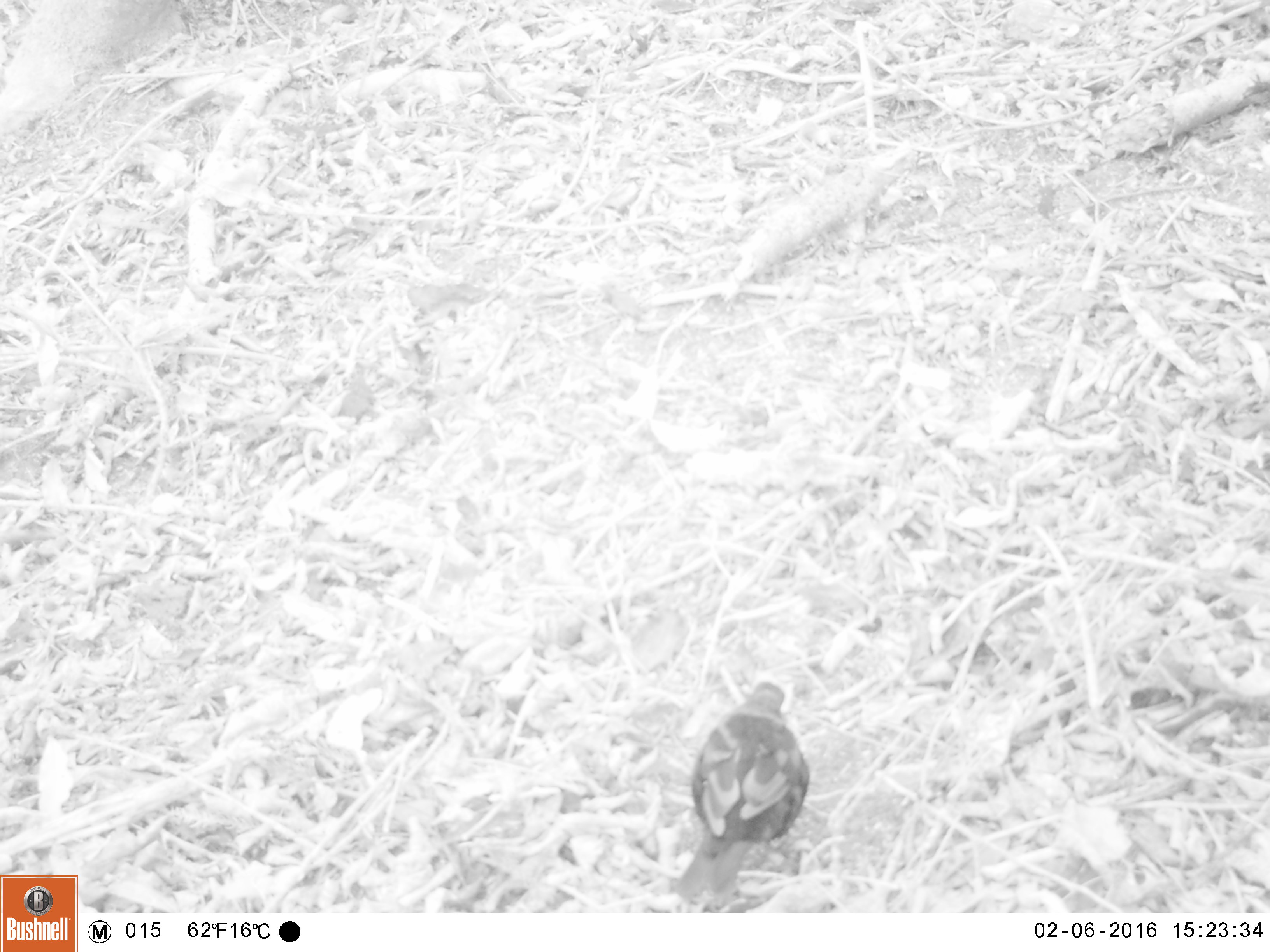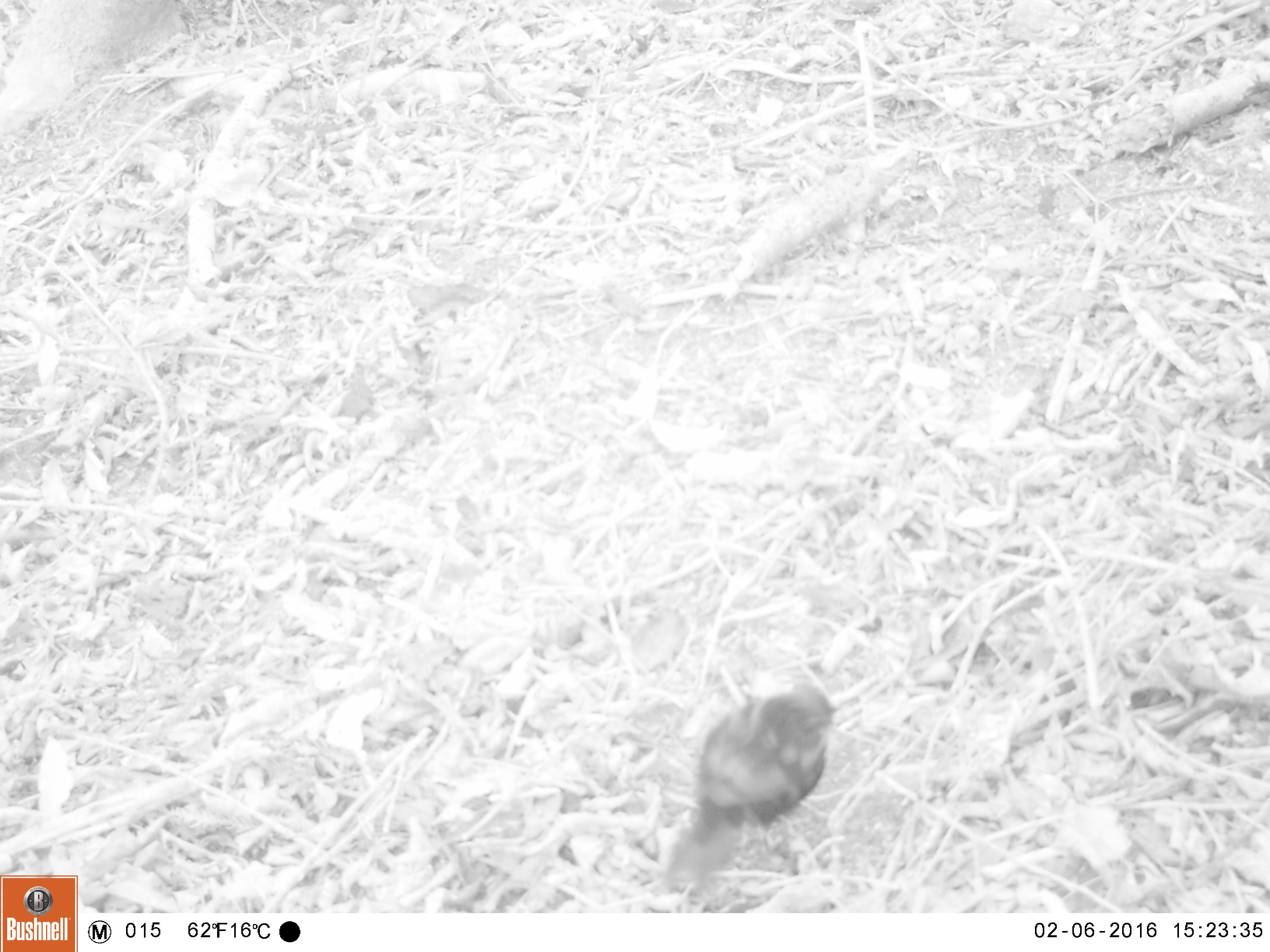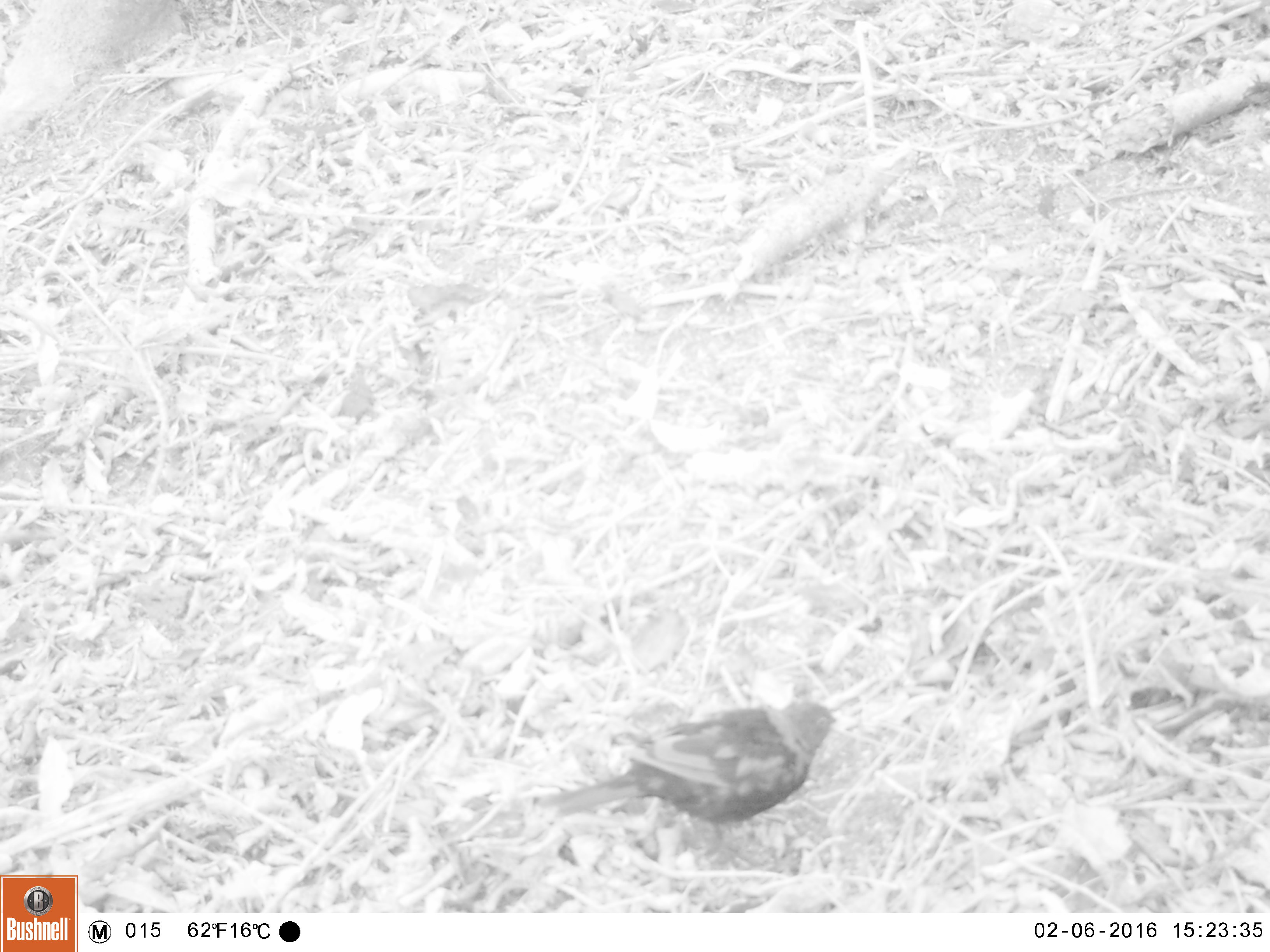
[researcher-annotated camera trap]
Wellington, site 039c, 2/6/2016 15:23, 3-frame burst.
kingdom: Animalia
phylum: Chordata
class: Aves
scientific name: Aves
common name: bird